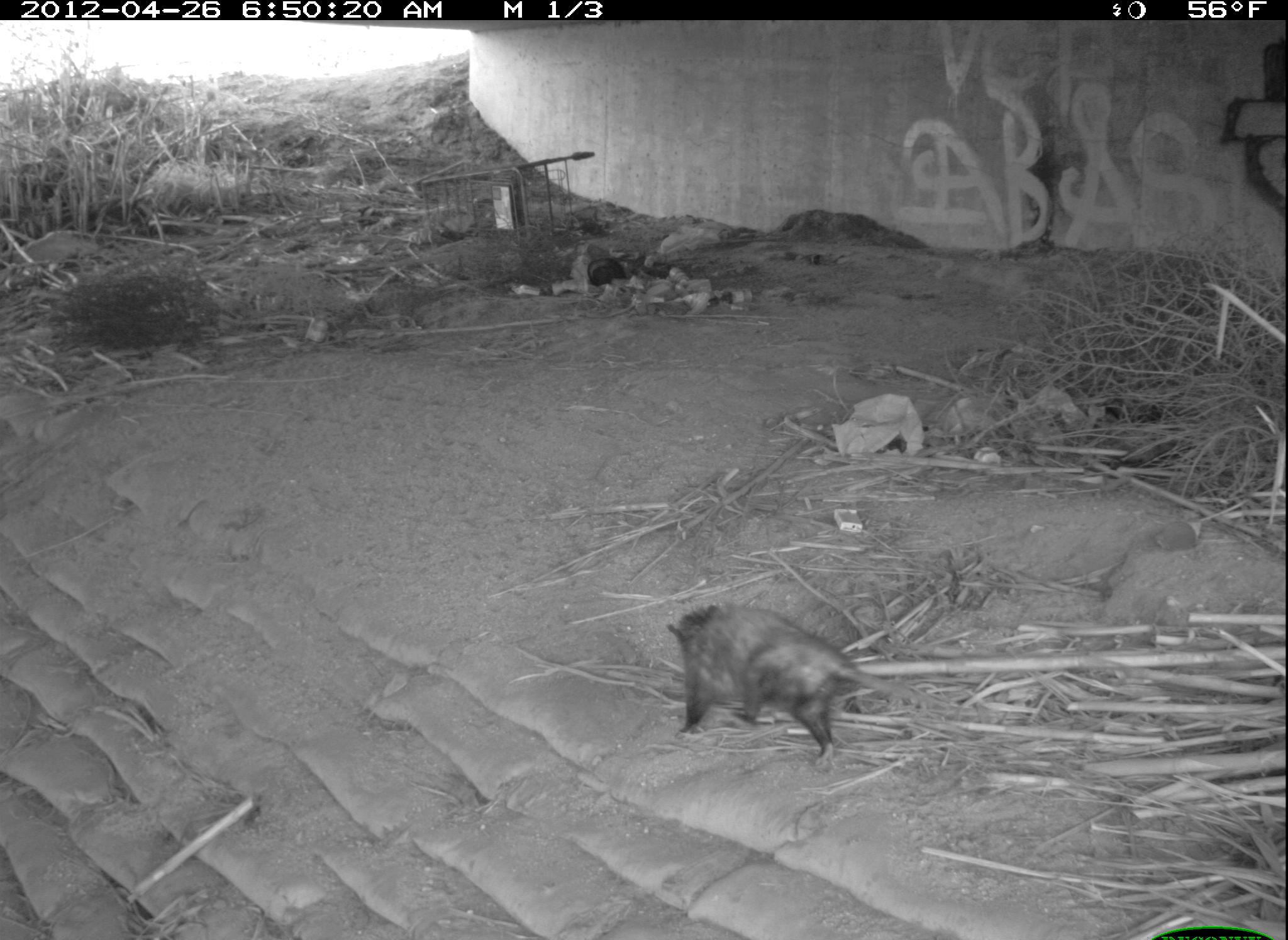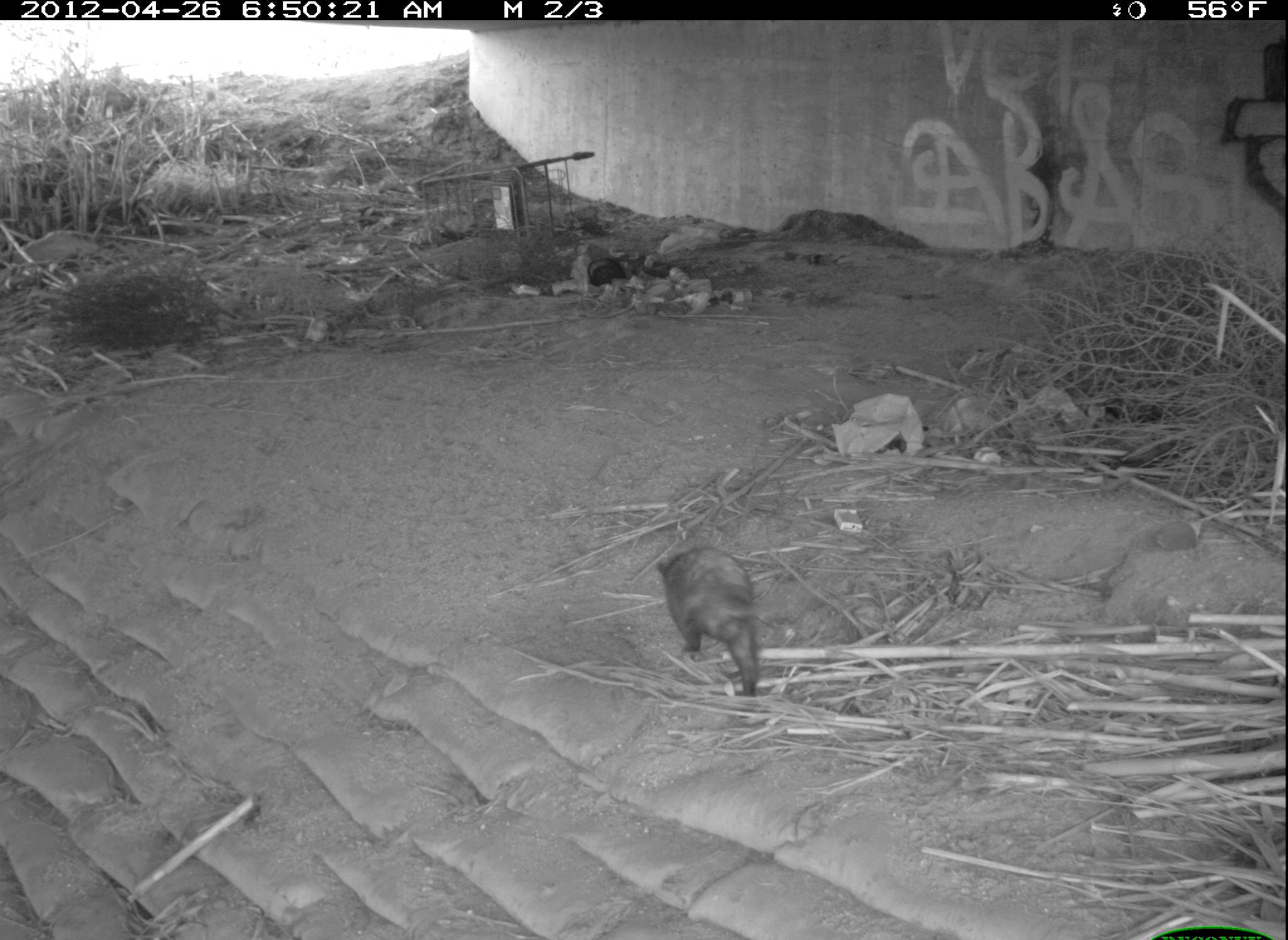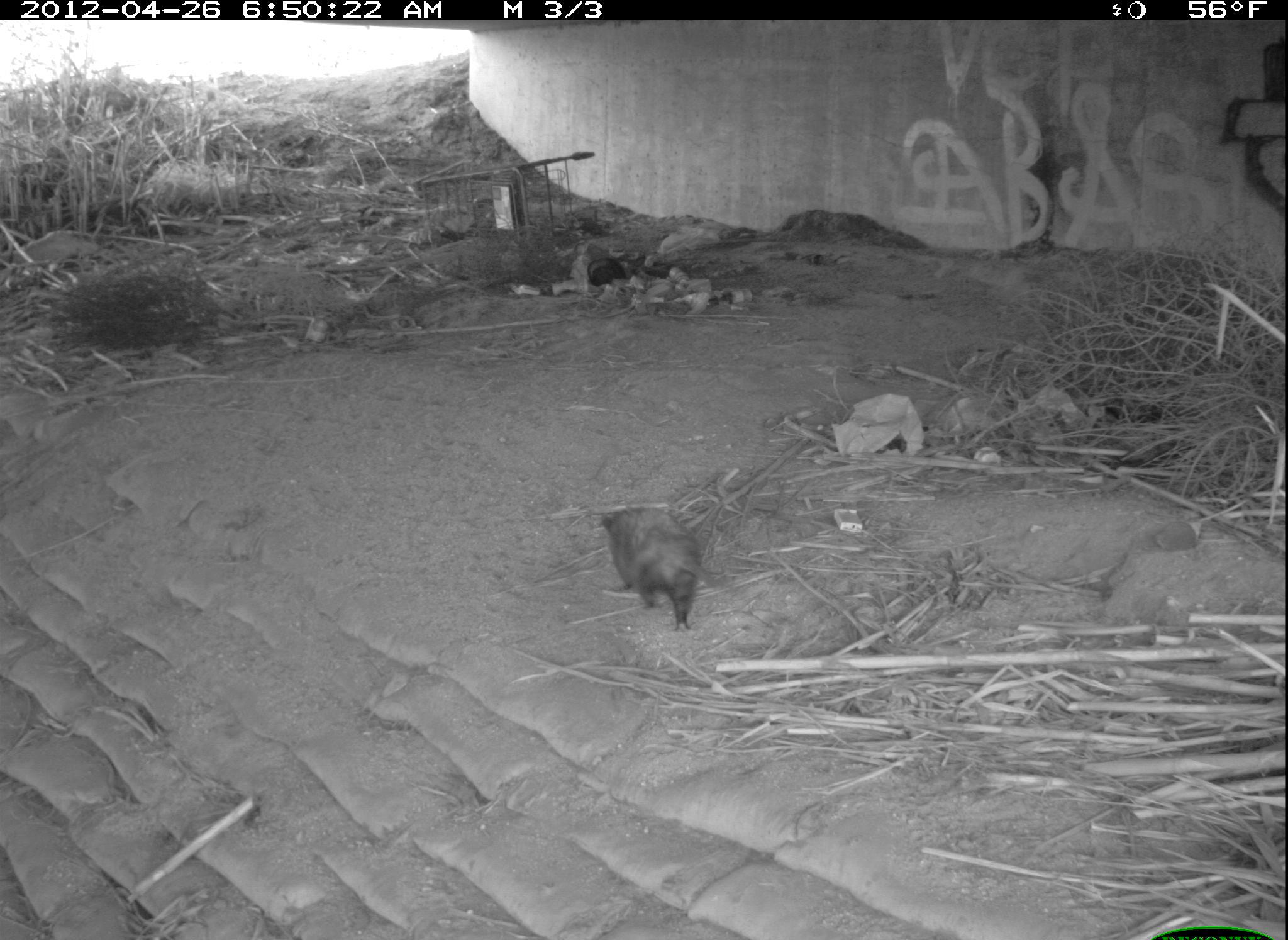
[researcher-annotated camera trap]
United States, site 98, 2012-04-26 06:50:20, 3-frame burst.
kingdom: Animalia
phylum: Chordata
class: Mammalia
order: Didelphimorphia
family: Didelphidae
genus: Didelphis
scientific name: Didelphis virginiana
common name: virginia opossum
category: opossum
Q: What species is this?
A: Opossum (virginia opossum) (Didelphis virginiana).